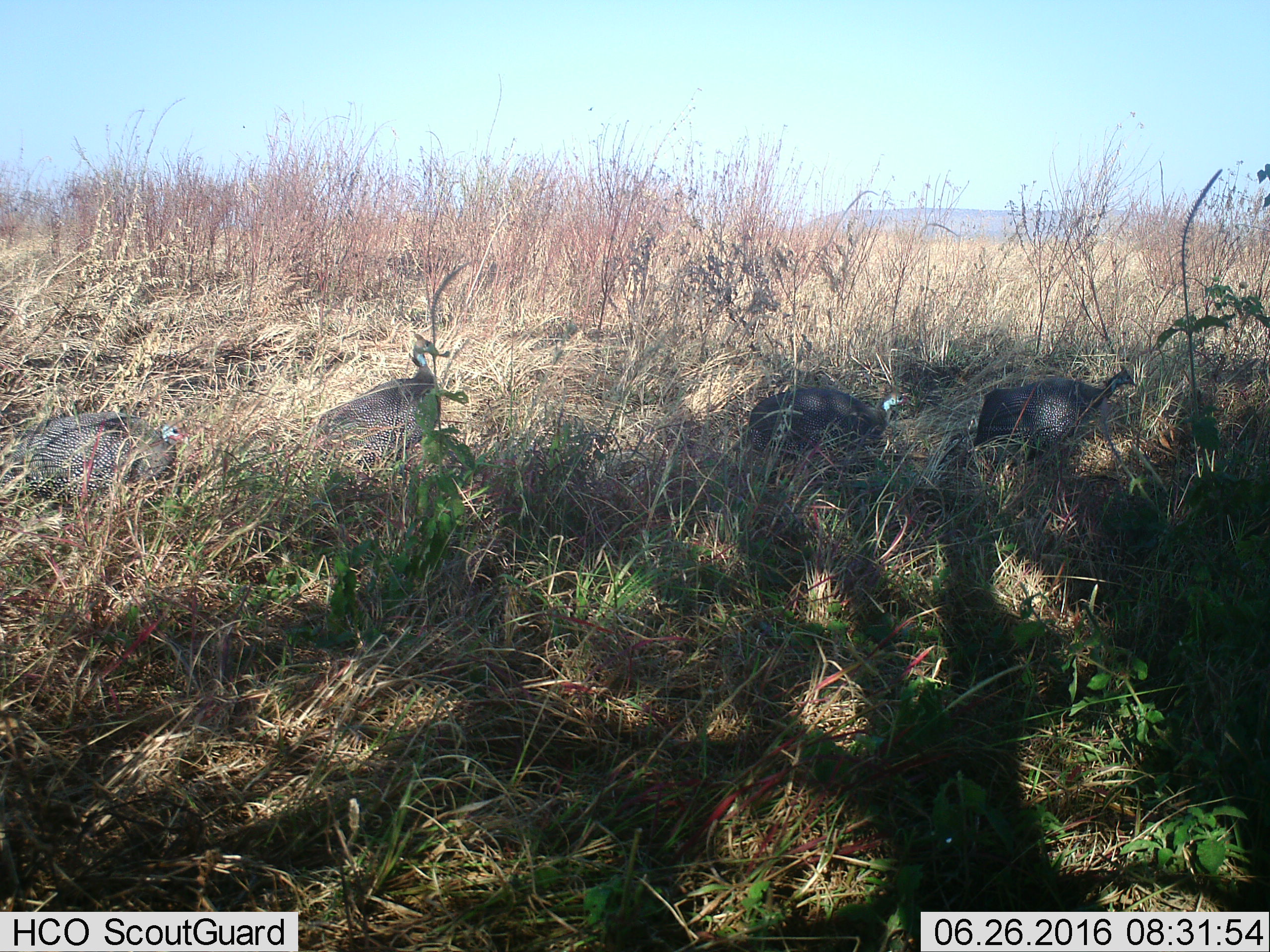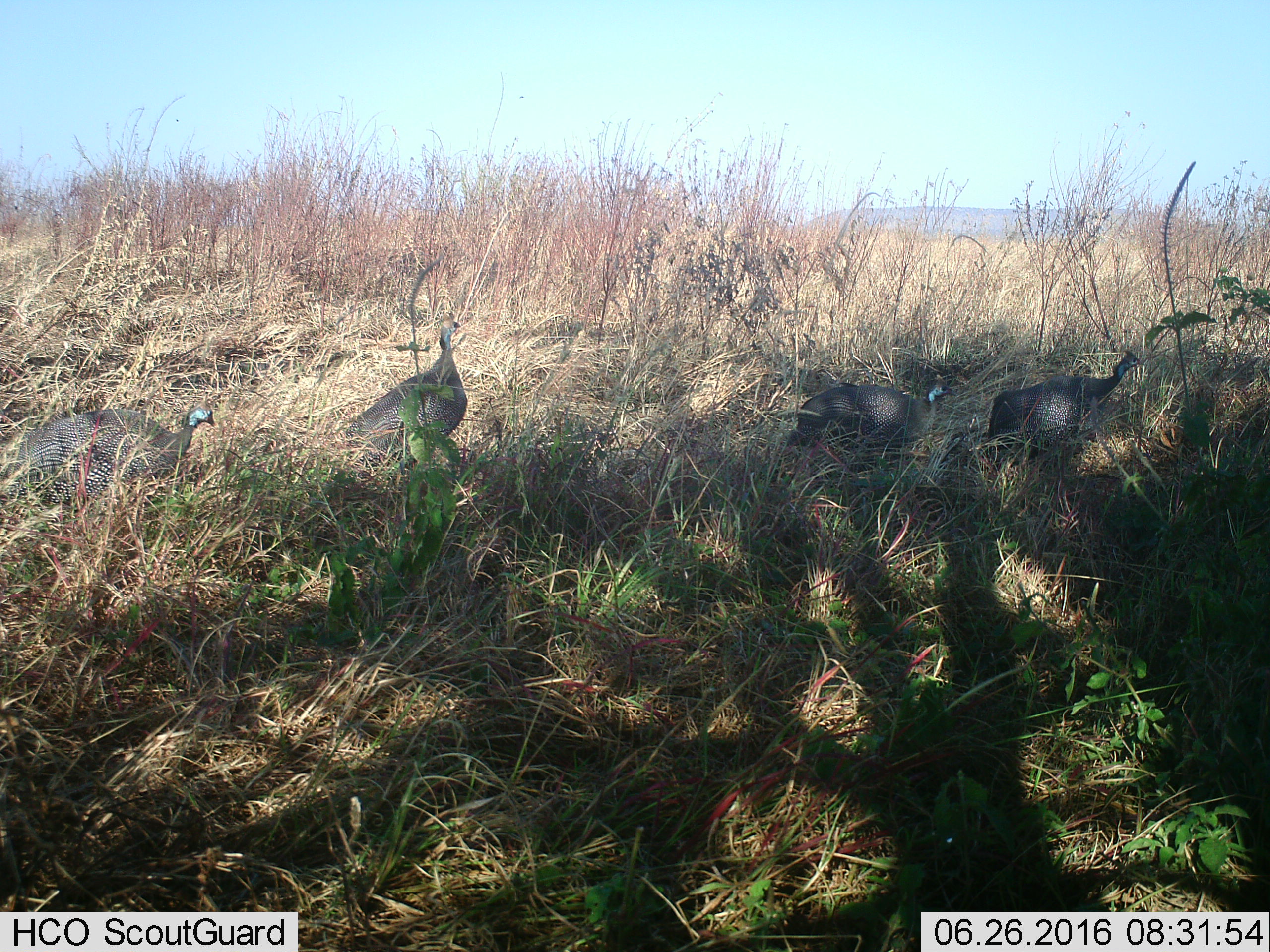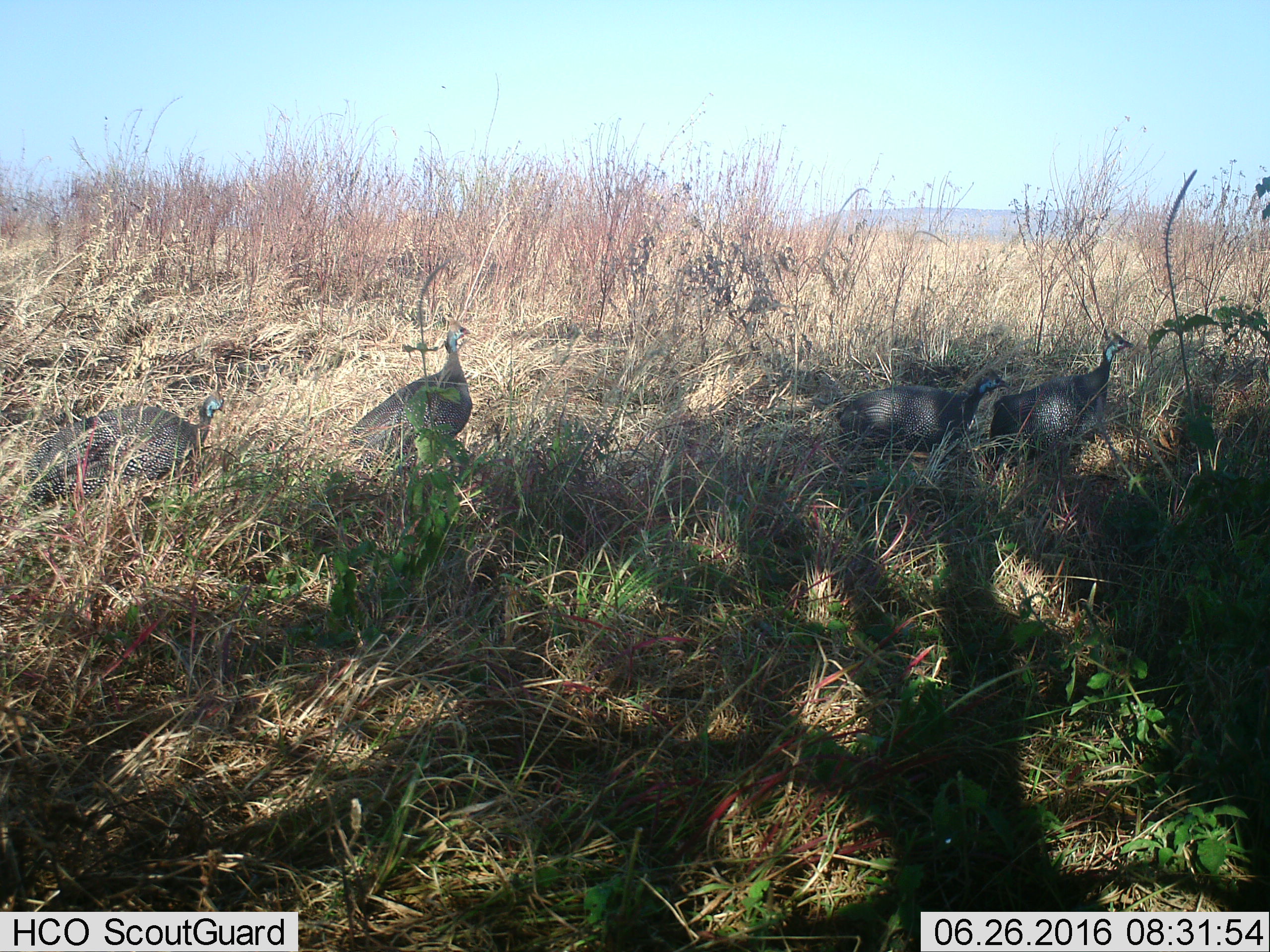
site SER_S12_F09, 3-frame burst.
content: unidentified animal